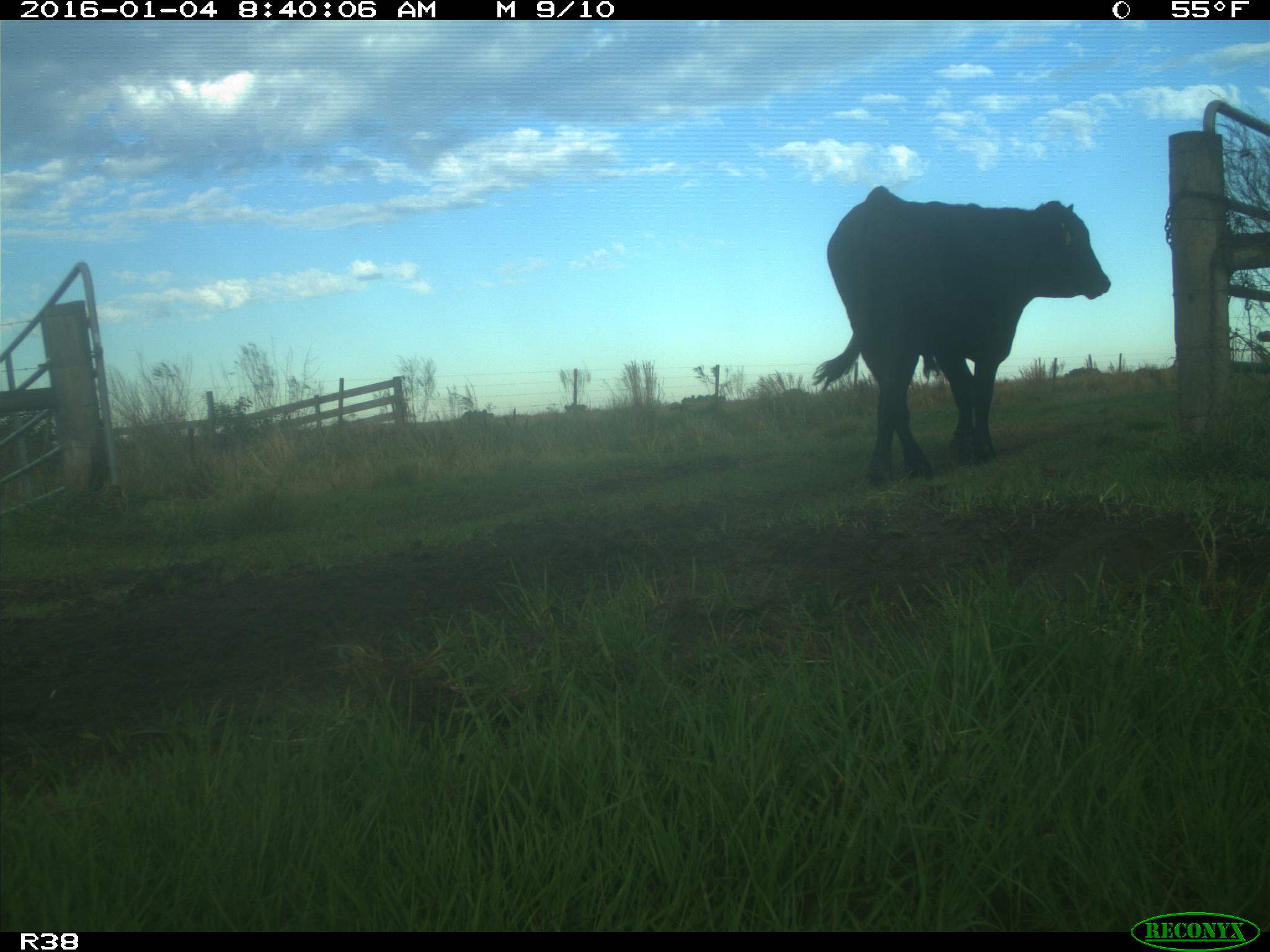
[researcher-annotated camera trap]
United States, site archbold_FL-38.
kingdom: Animalia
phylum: Chordata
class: Mammalia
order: Artiodactyla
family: Bovidae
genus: Bos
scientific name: Bos taurus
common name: domestic cow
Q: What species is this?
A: Bos taurus (domestic cow).